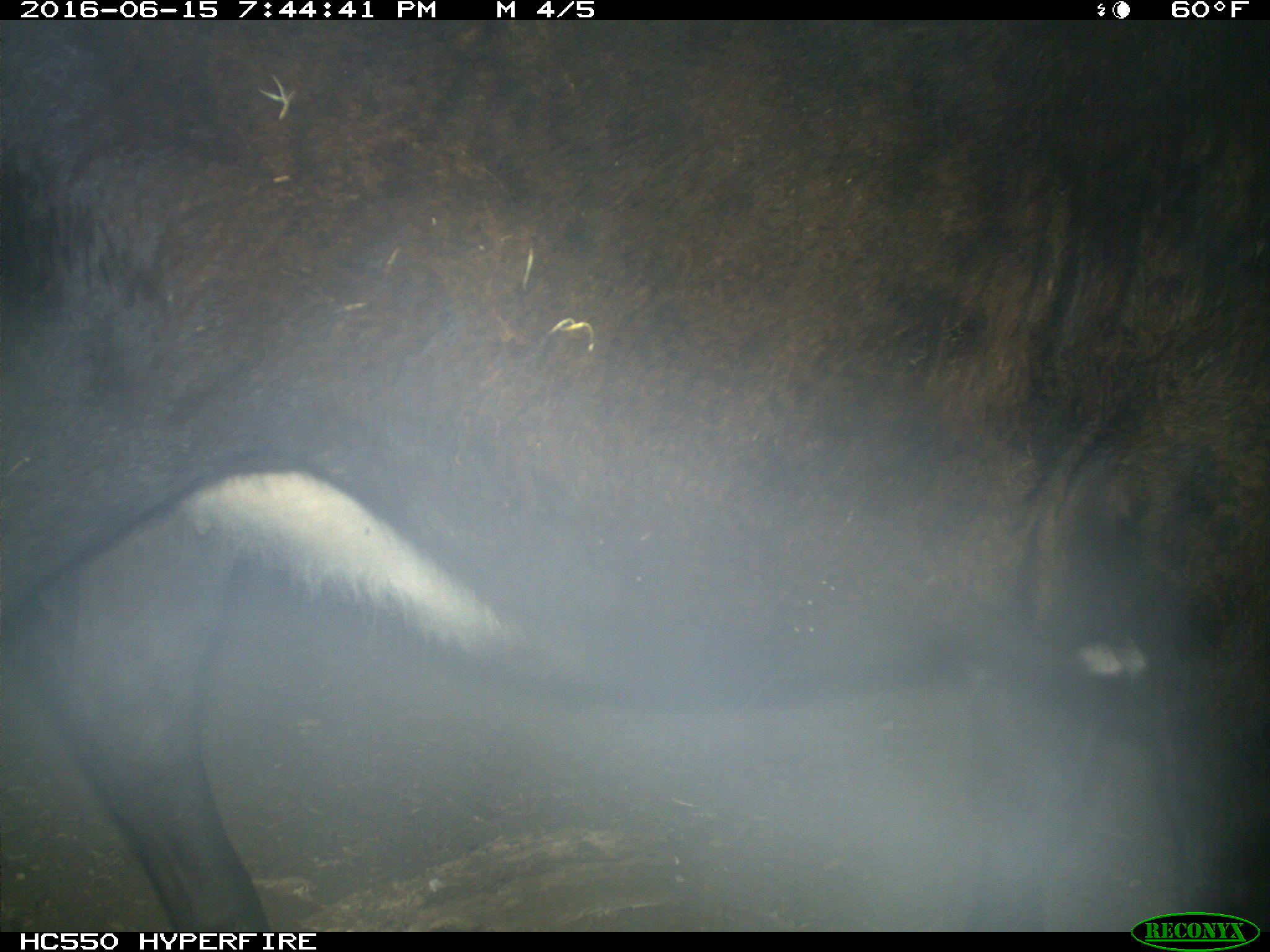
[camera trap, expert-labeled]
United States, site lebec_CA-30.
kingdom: Animalia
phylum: Chordata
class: Mammalia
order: Artiodactyla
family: Bovidae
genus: Bos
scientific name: Bos taurus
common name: domestic cow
Bos taurus (domestic cow).